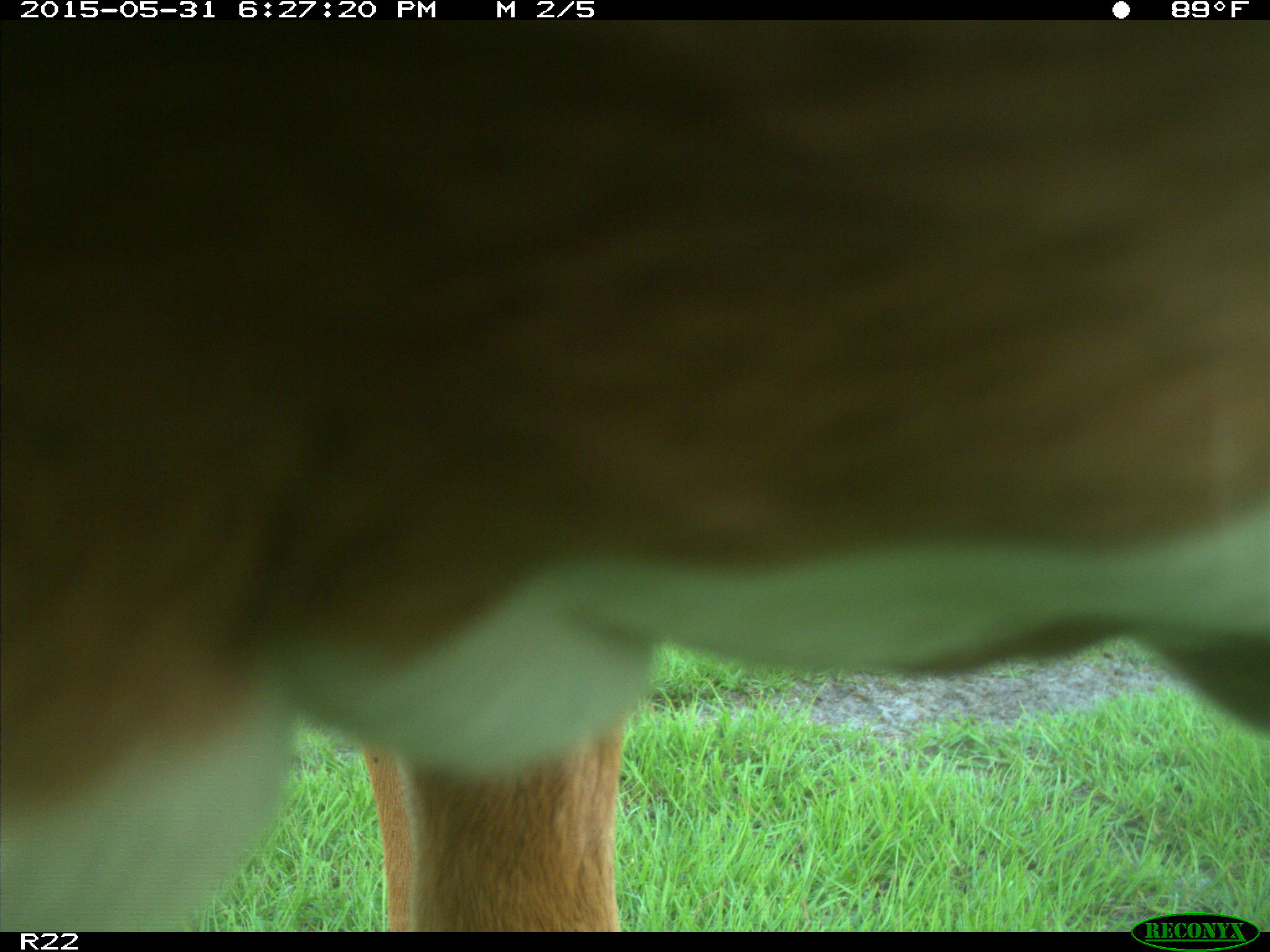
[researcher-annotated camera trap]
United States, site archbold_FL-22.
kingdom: Animalia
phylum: Chordata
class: Mammalia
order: Artiodactyla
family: Bovidae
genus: Bos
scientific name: Bos taurus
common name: domestic cow